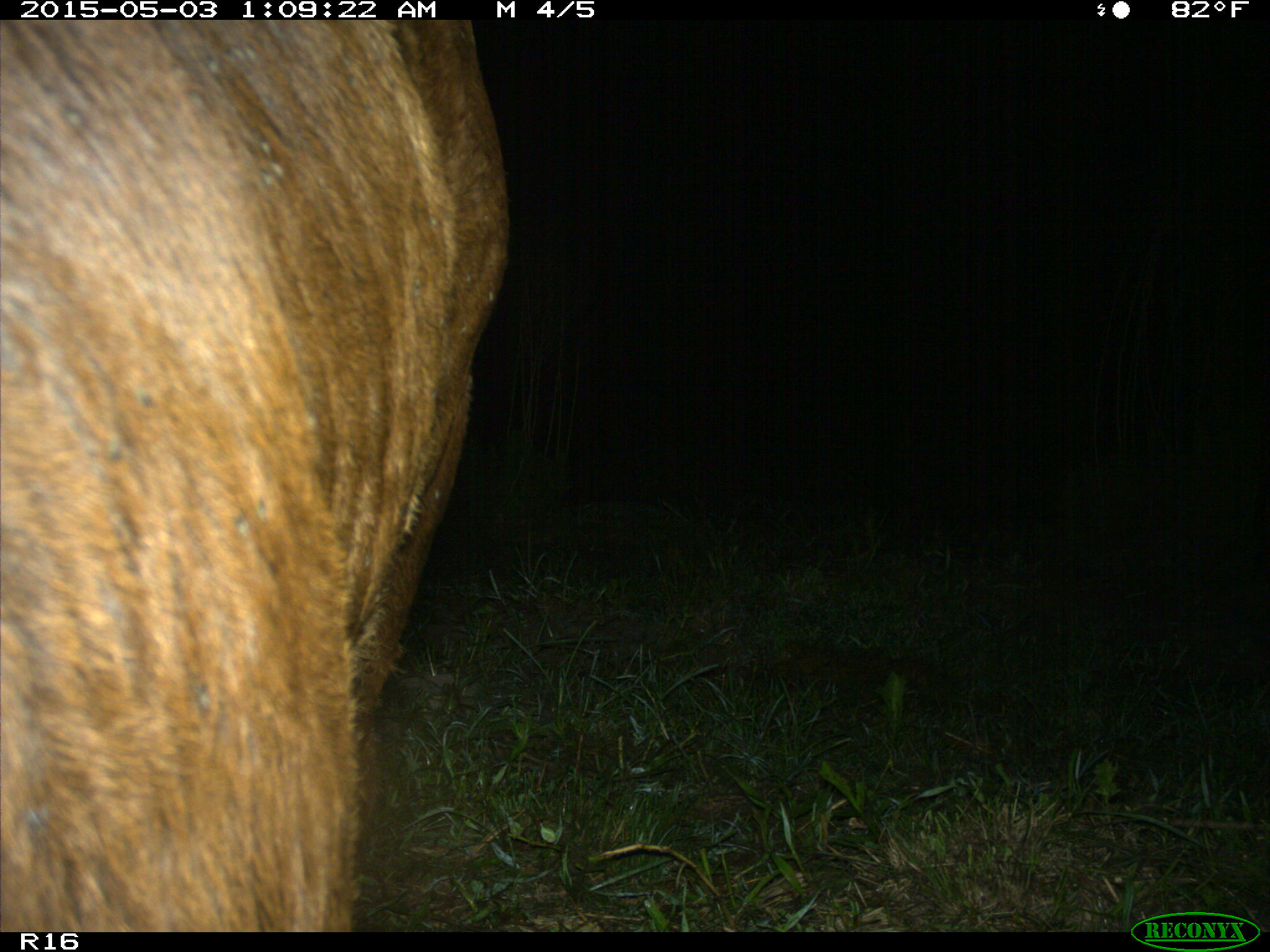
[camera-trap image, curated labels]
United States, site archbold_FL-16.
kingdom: Animalia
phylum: Chordata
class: Mammalia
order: Artiodactyla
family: Bovidae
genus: Bos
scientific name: Bos taurus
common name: domestic cow